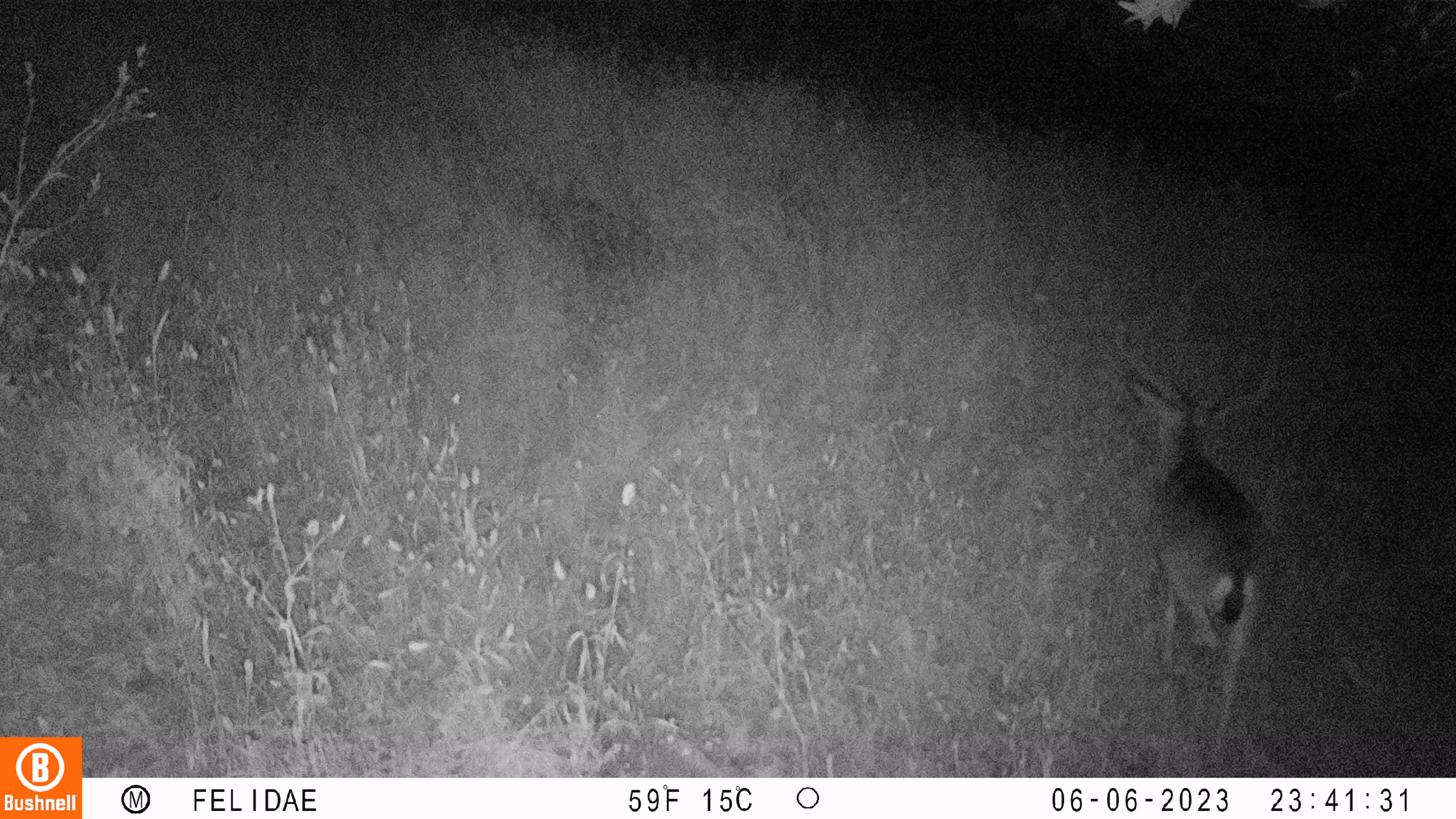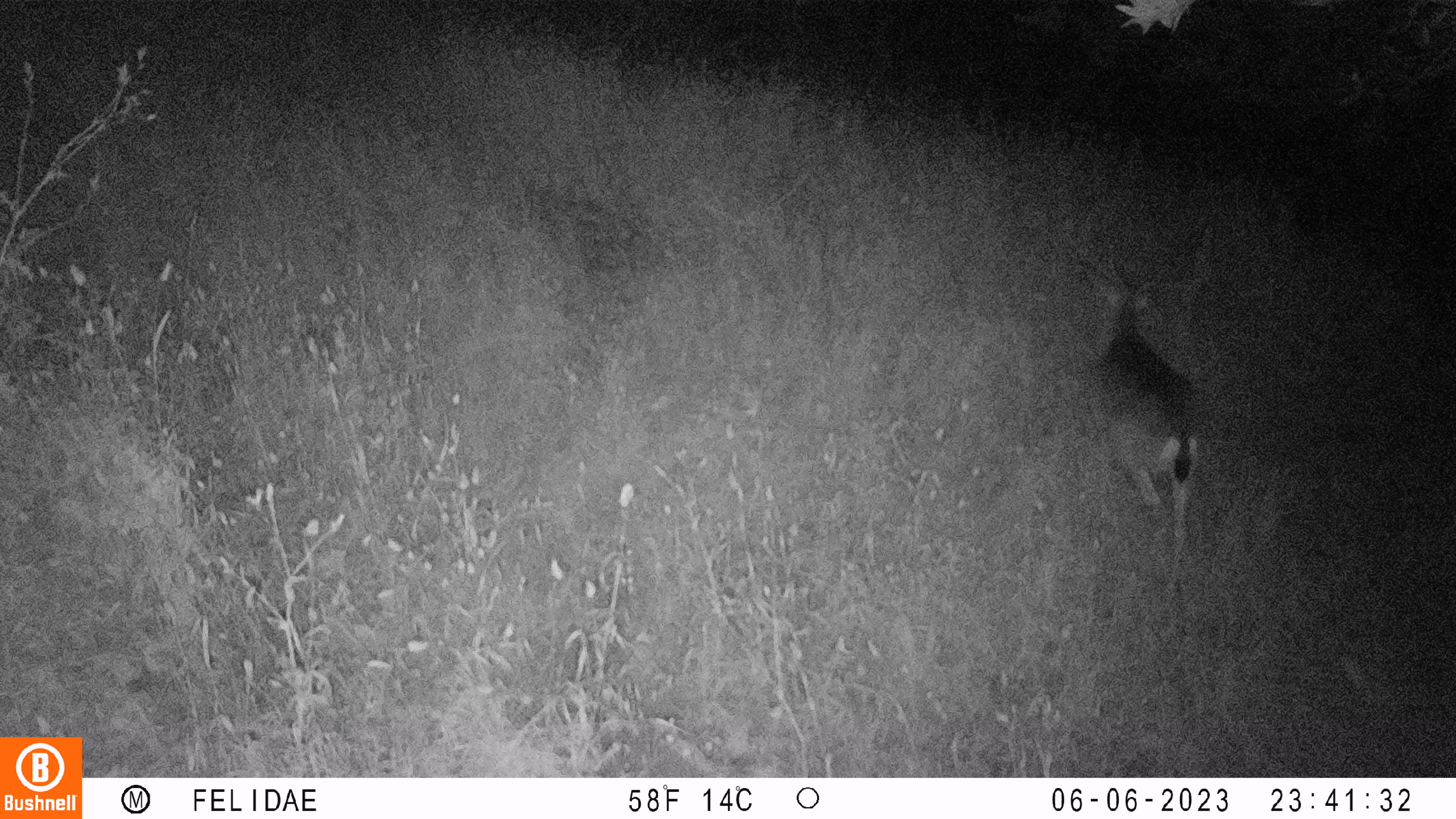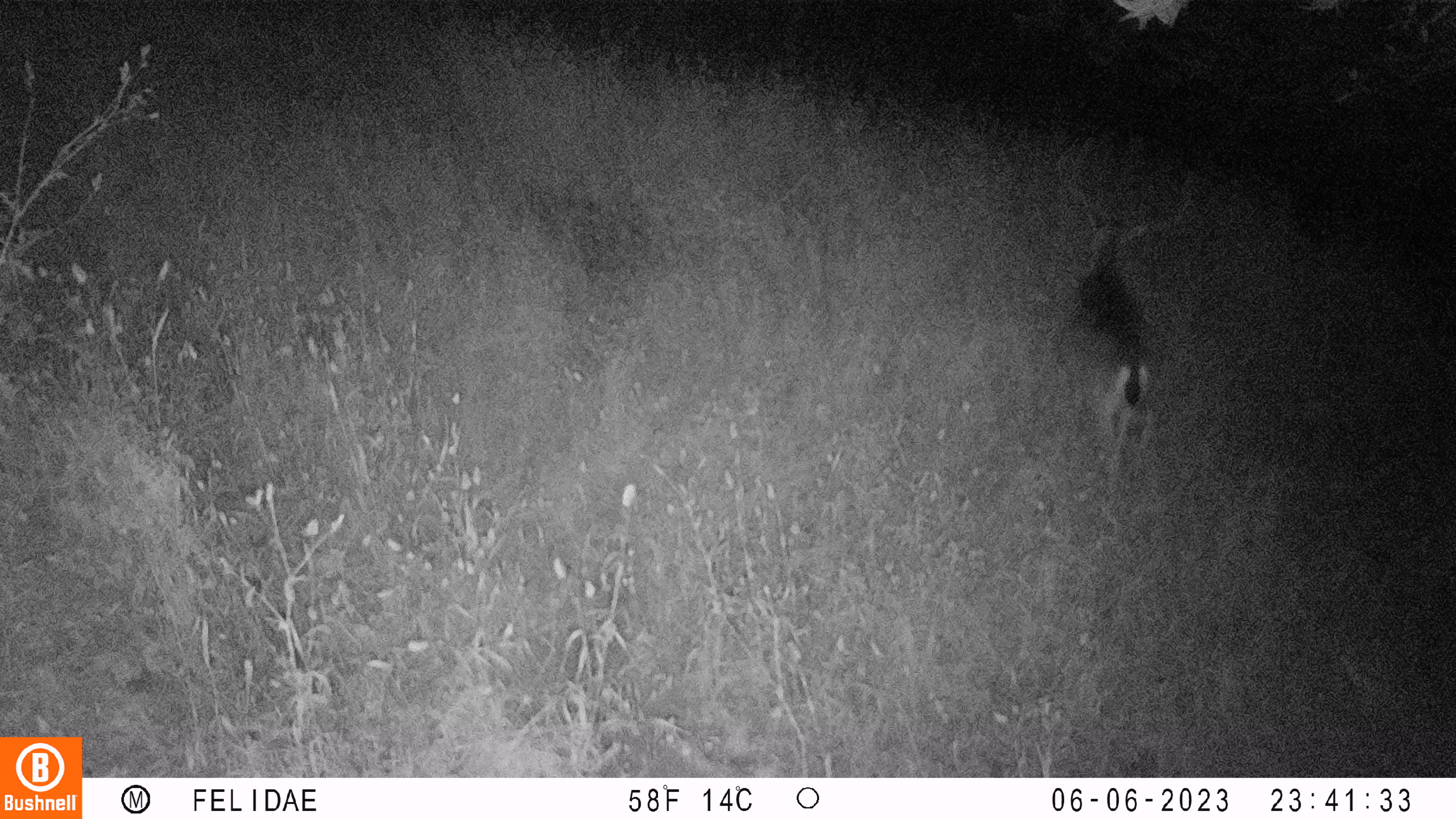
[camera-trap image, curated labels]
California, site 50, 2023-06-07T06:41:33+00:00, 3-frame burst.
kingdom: Animalia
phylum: Chordata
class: Mammalia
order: Artiodactyla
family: Cervidae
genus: Odocoileus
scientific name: Odocoileus hemionus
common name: mule deer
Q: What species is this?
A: Mule deer (Odocoileus hemionus).